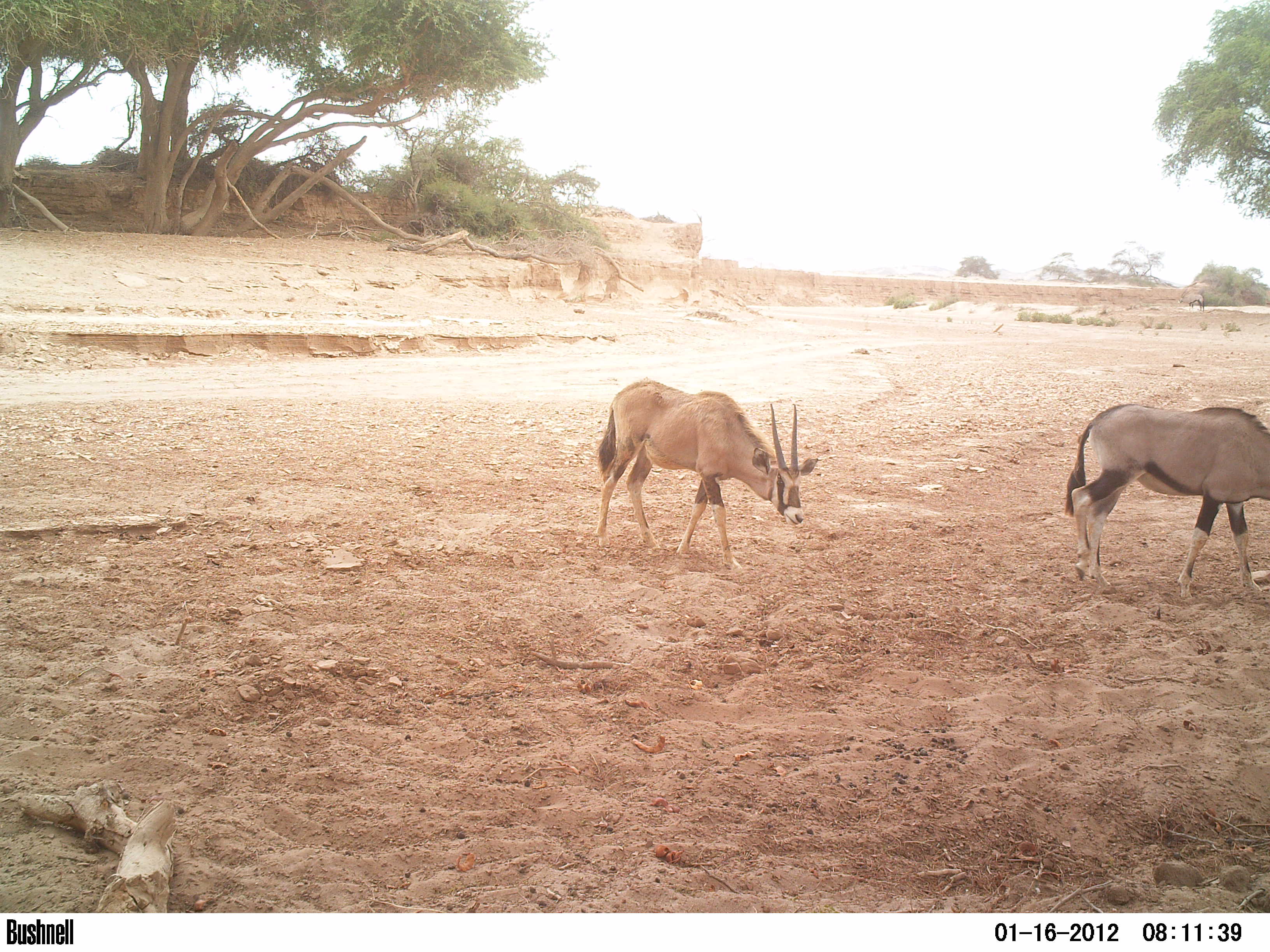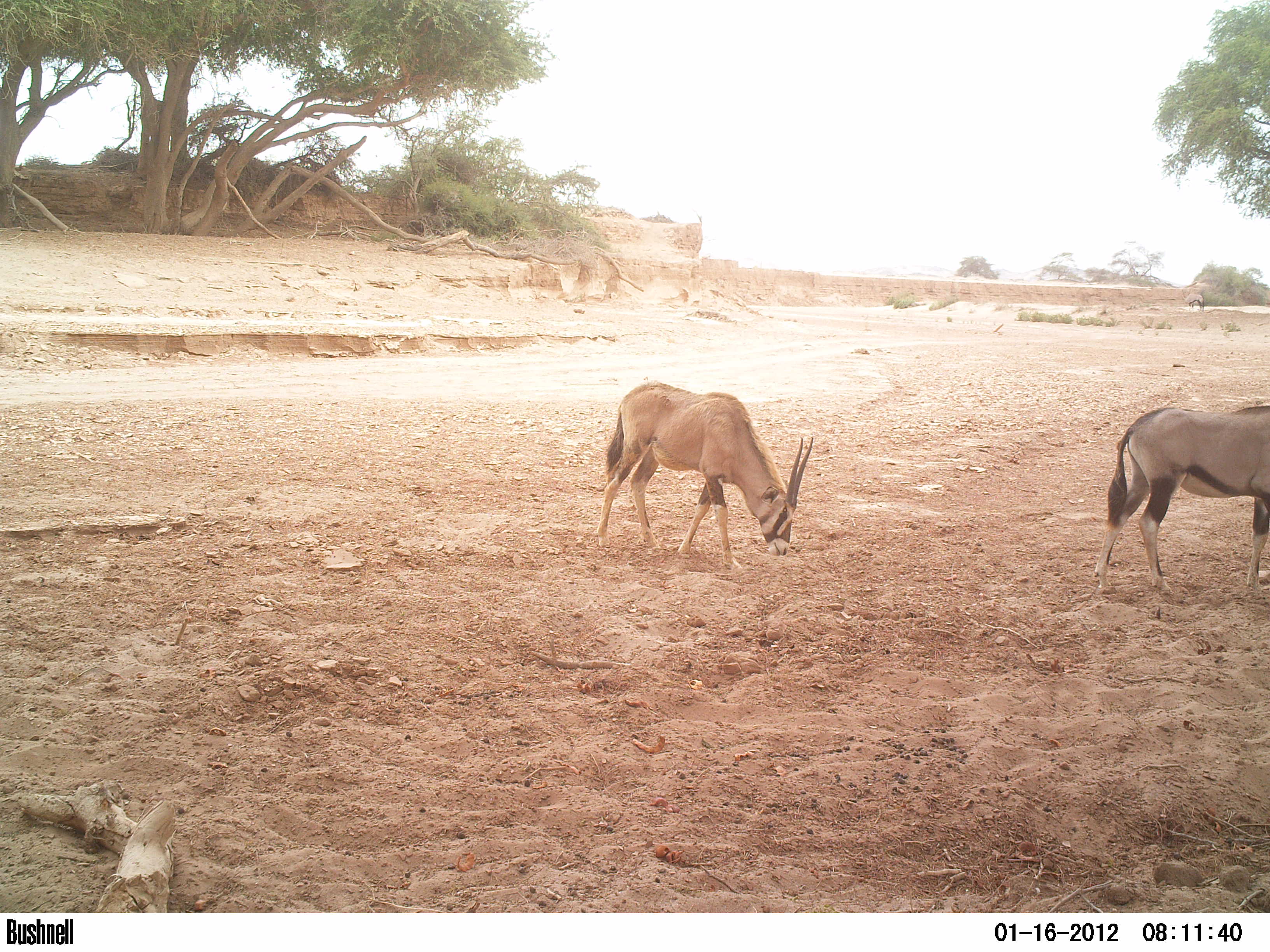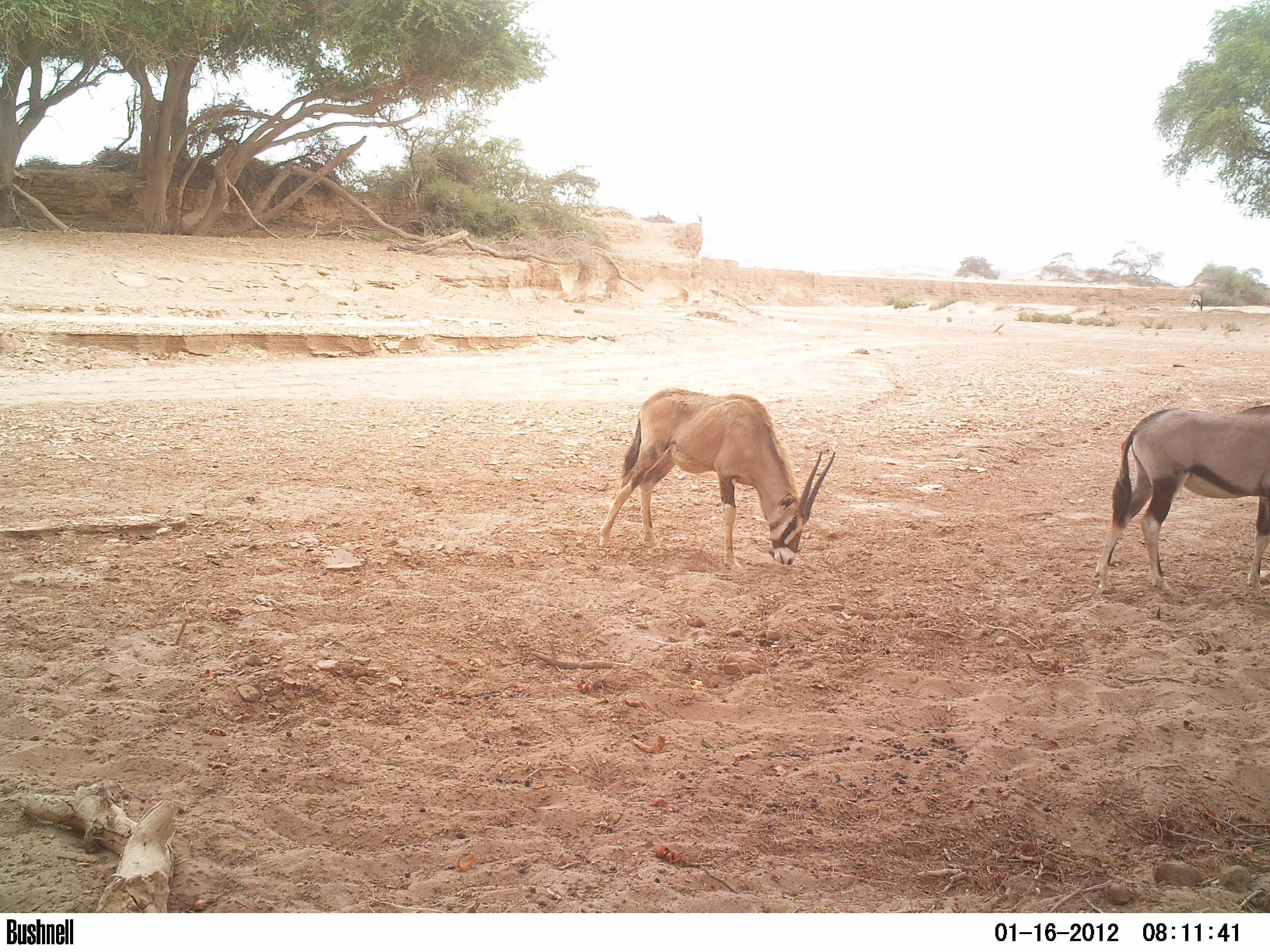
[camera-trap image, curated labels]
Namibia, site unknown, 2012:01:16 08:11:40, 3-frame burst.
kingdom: Animalia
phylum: Chordata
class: Mammalia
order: Artiodactyla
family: Bovidae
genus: Oryx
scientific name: Oryx gazella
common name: gemsbok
Oryx gazella (gemsbok).